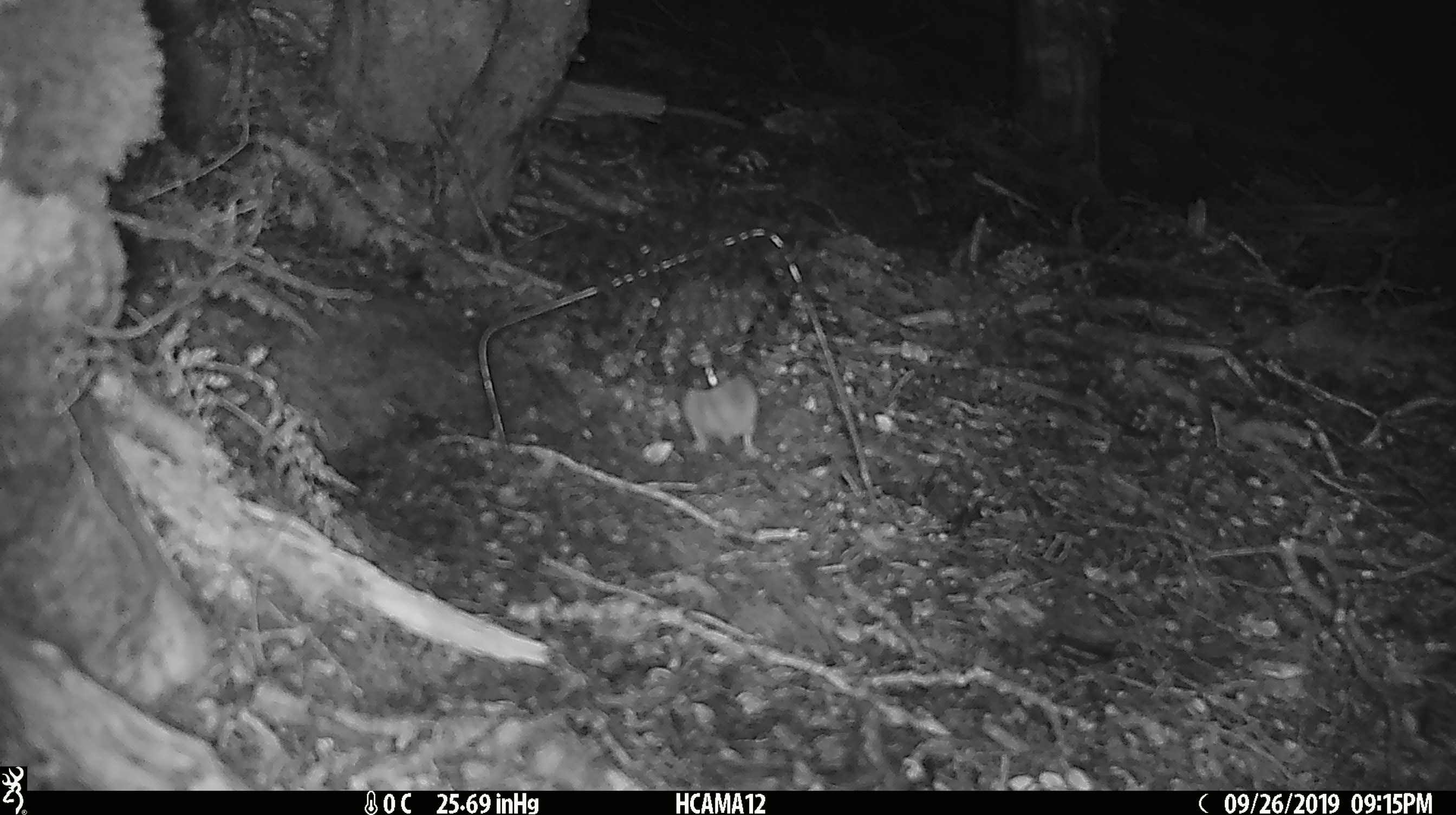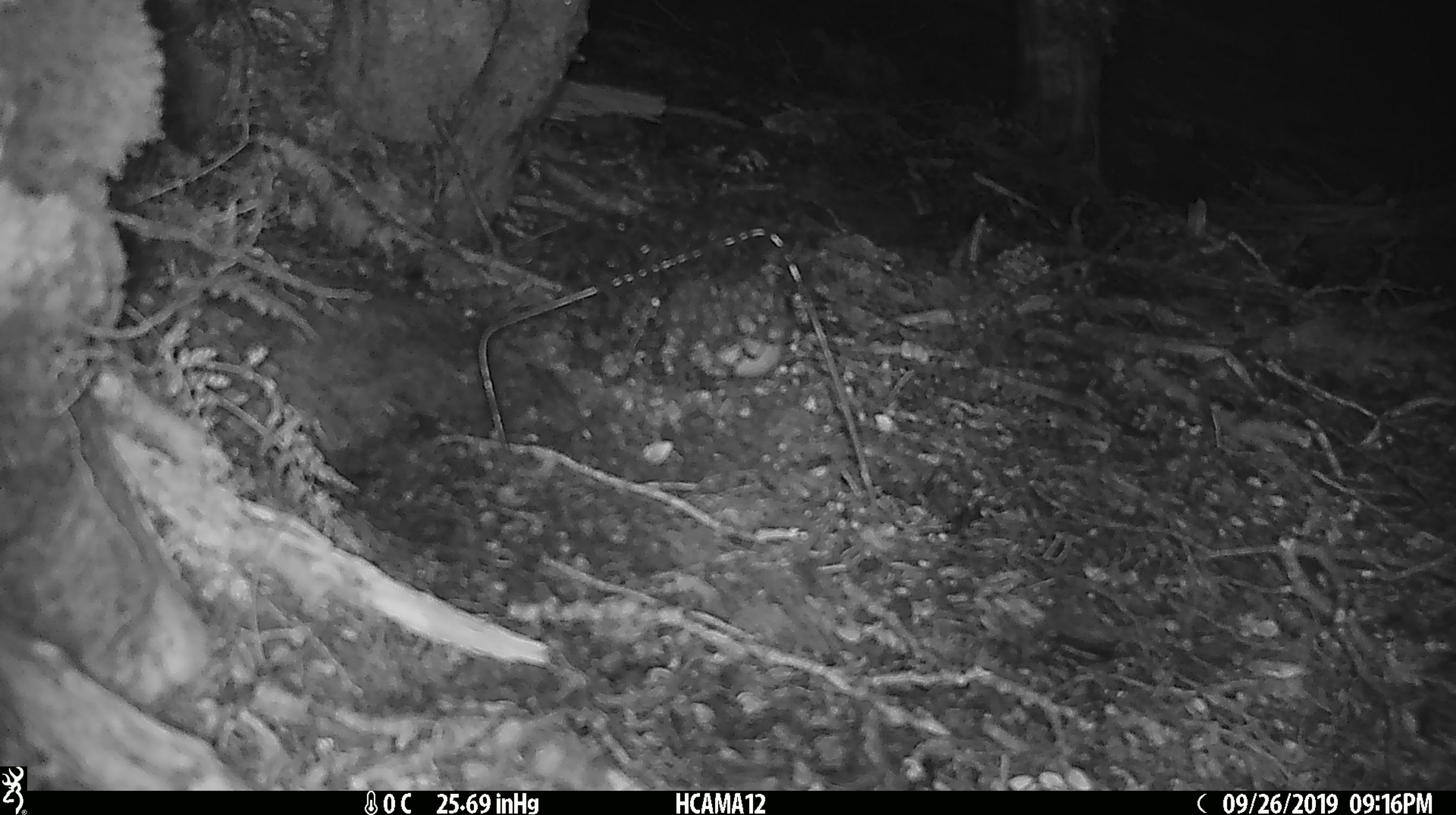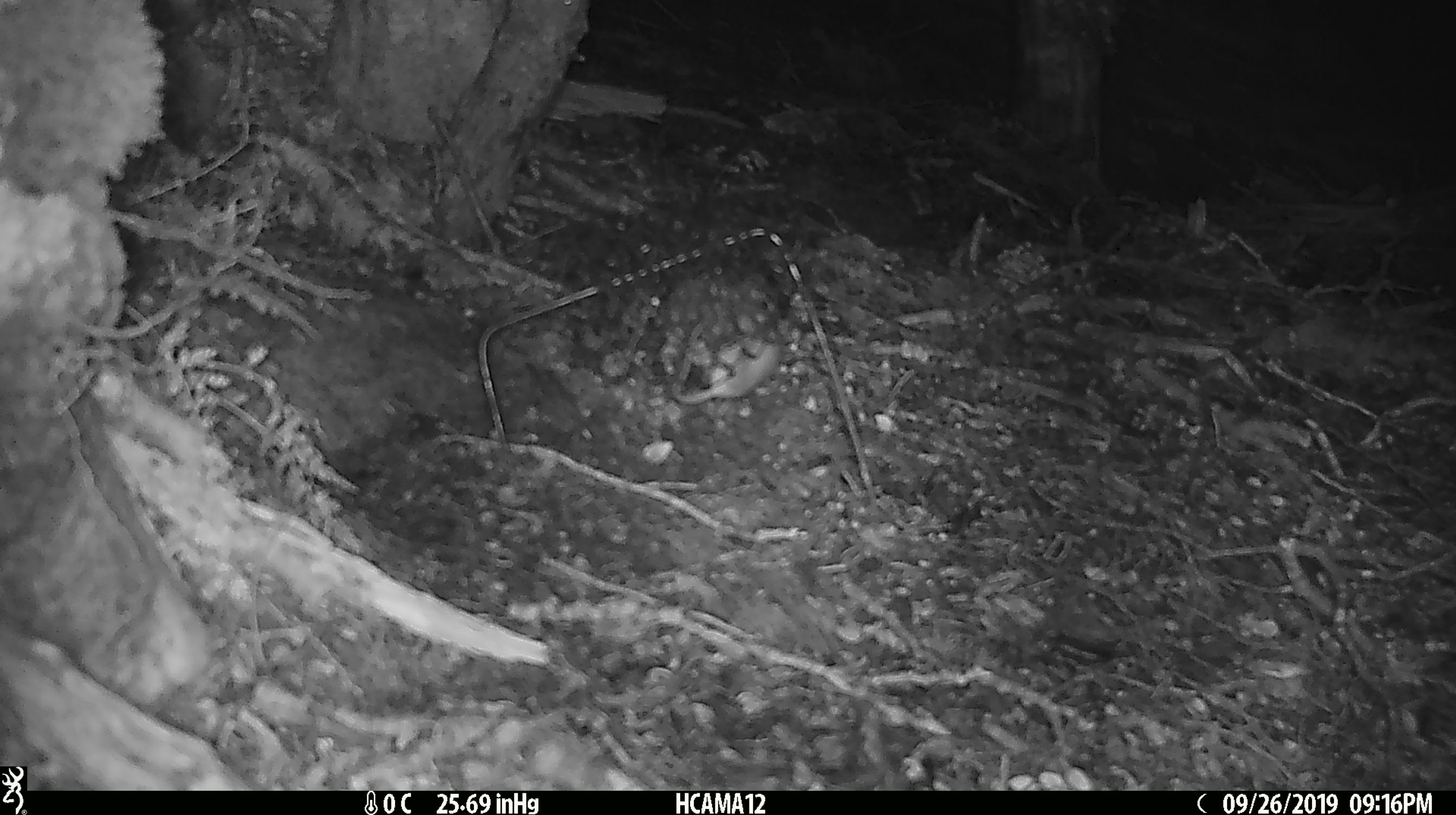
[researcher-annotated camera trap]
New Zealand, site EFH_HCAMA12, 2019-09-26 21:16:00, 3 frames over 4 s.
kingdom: Animalia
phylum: Chordata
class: Mammalia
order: Rodentia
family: Muridae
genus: Mus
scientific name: Mus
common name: mouse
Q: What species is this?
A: Mouse (Mus).